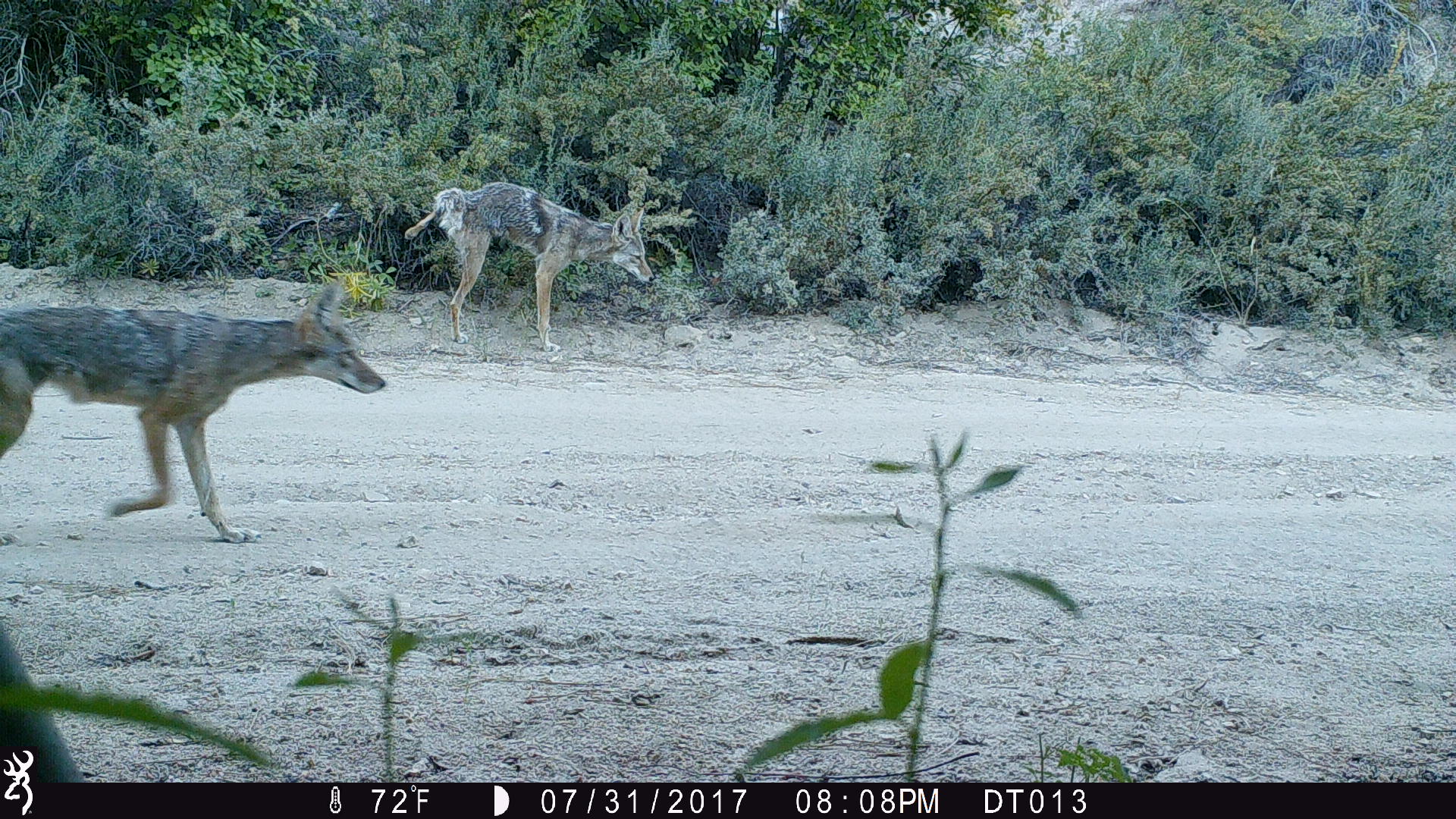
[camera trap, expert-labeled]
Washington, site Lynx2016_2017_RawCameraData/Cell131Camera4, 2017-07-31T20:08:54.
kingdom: Animalia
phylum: Chordata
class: Mammalia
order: Carnivora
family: Canidae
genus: Canis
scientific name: Canis latrans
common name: coyote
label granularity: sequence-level